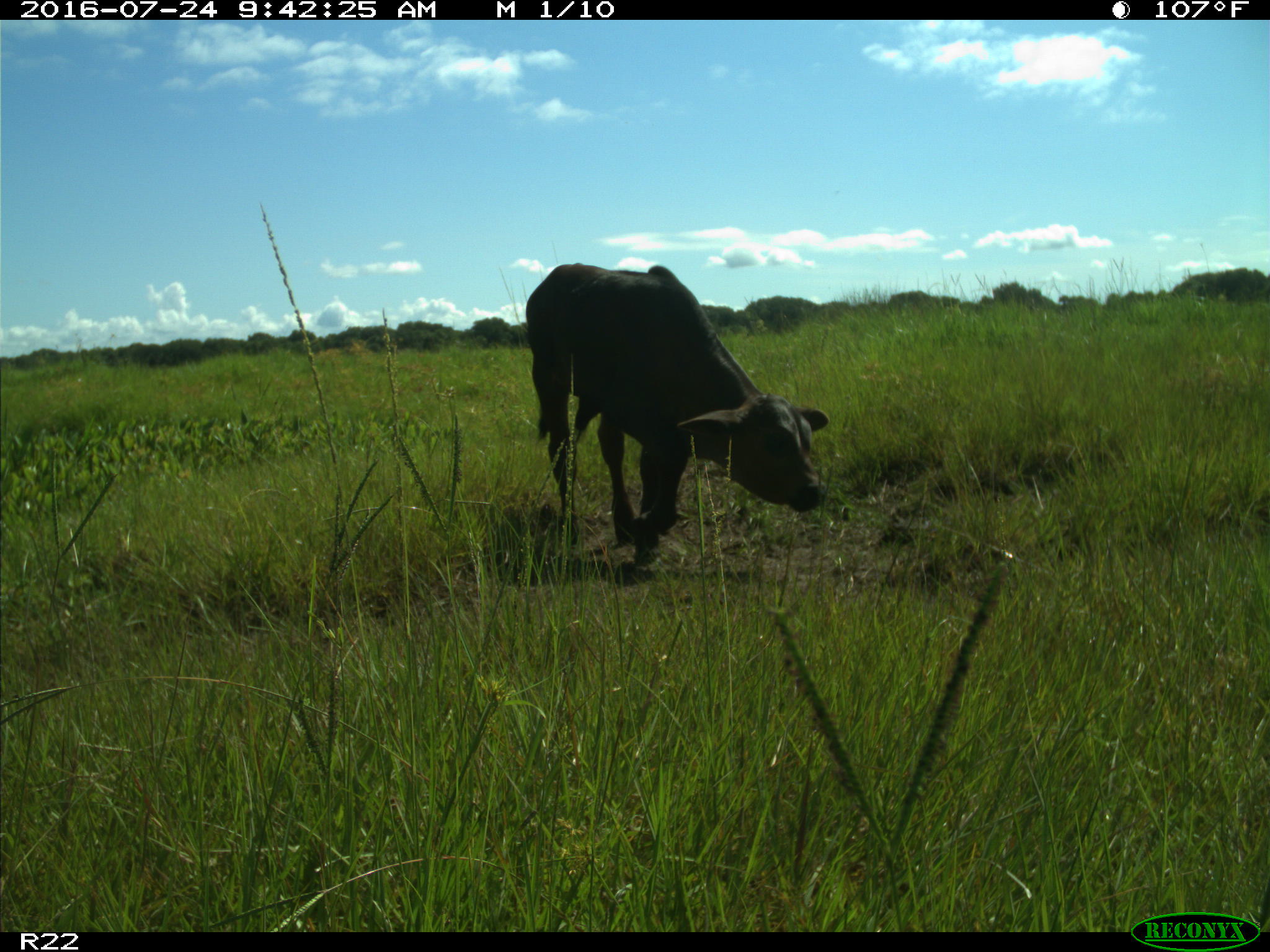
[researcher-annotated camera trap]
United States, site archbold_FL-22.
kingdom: Animalia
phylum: Chordata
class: Mammalia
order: Artiodactyla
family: Bovidae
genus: Bos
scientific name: Bos taurus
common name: domestic cow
Bos taurus (domestic cow).